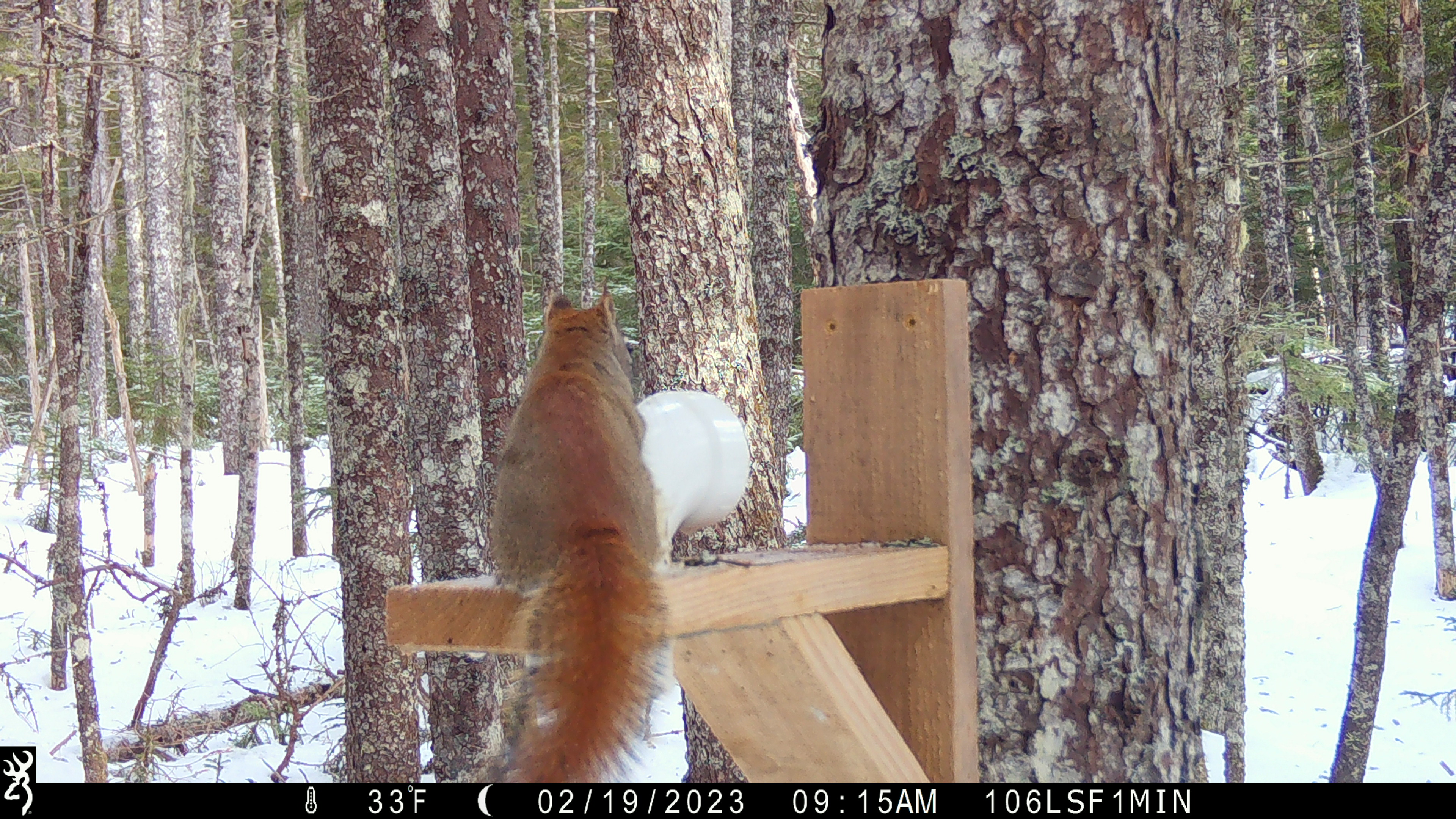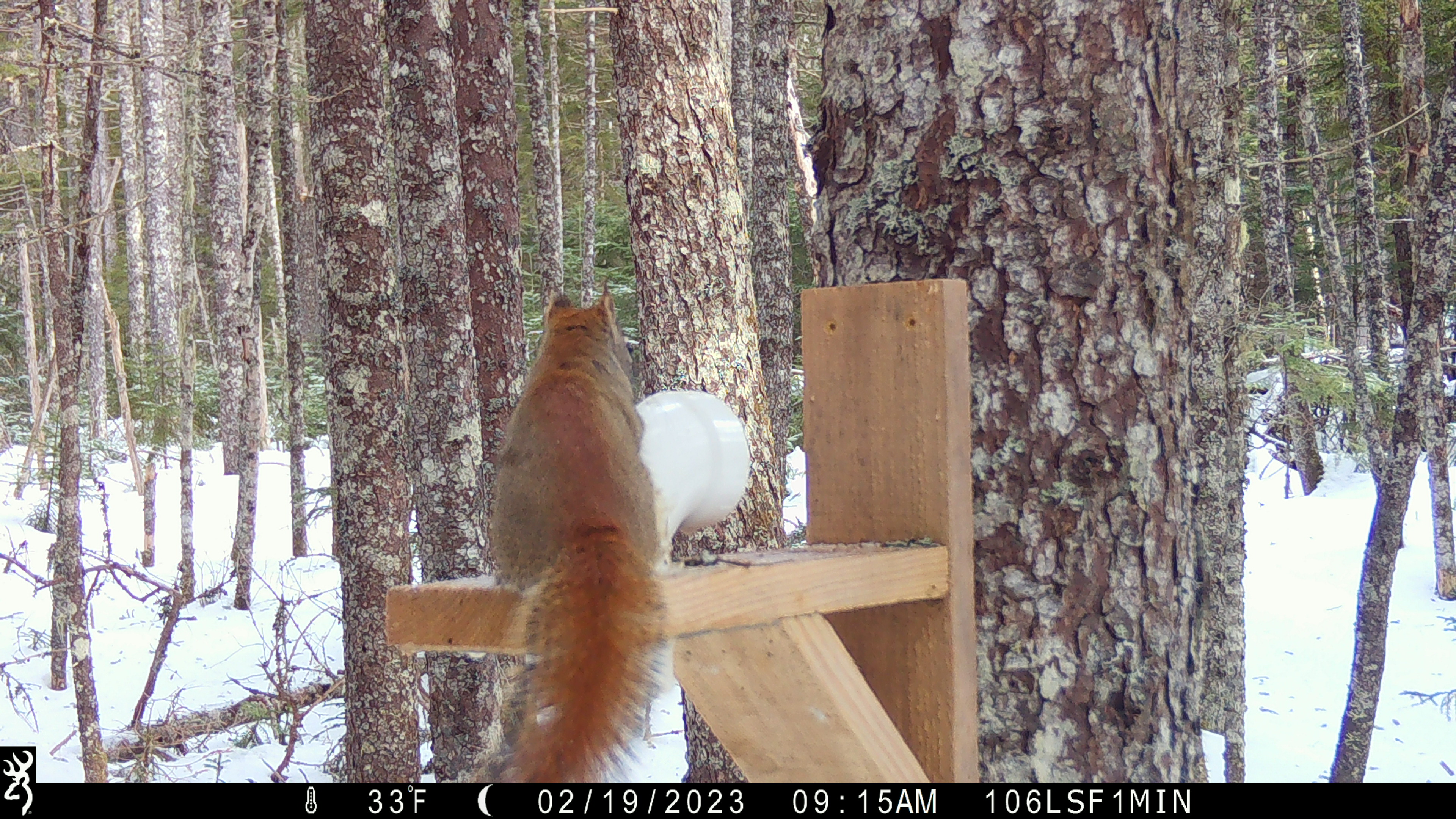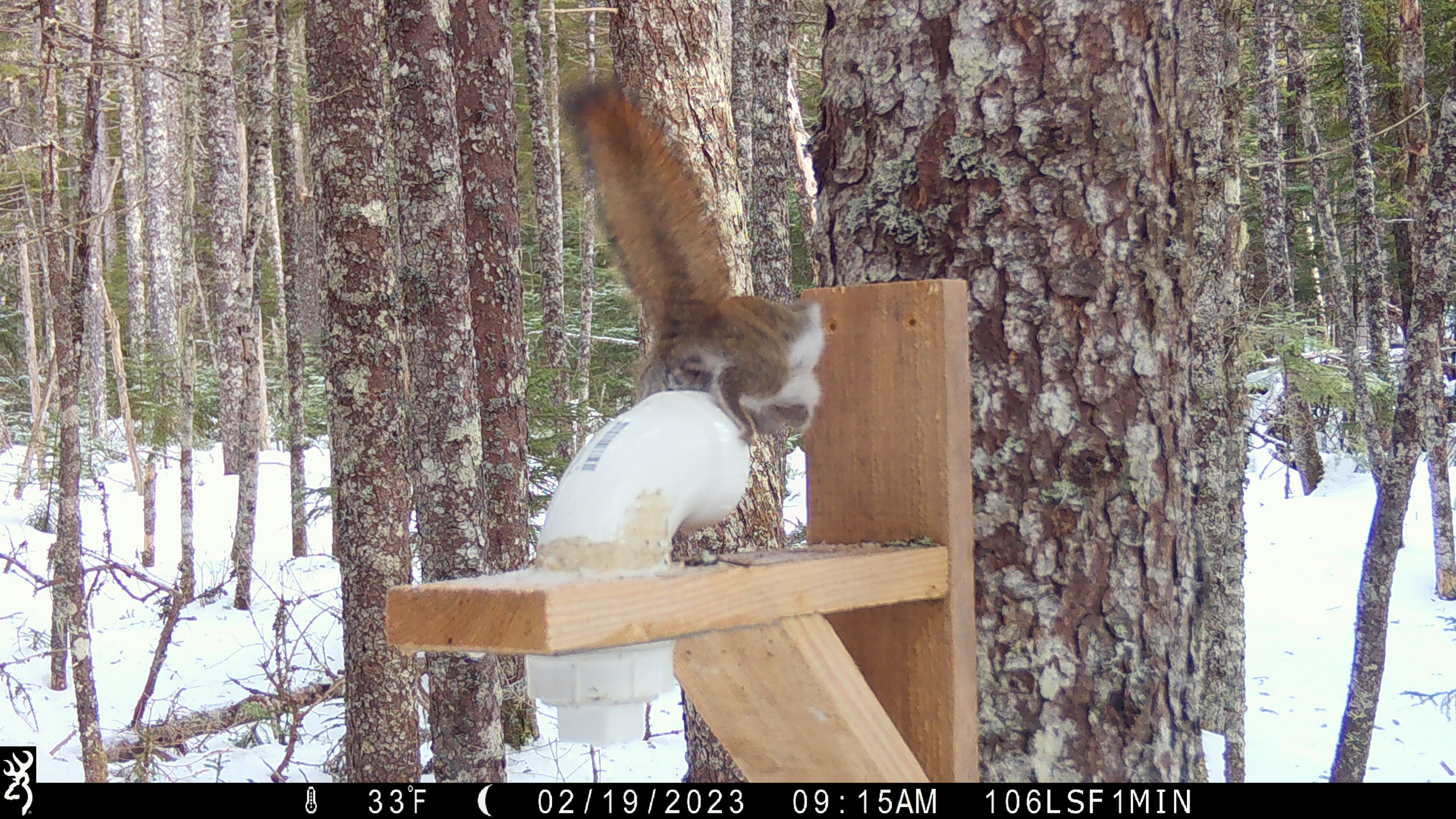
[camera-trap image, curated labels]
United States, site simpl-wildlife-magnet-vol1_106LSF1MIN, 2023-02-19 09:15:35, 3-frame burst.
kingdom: Animalia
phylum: Chordata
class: Mammalia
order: Rodentia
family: Sciuridae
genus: Tamiasciurus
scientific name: Tamiasciurus hudsonicus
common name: red squirrel